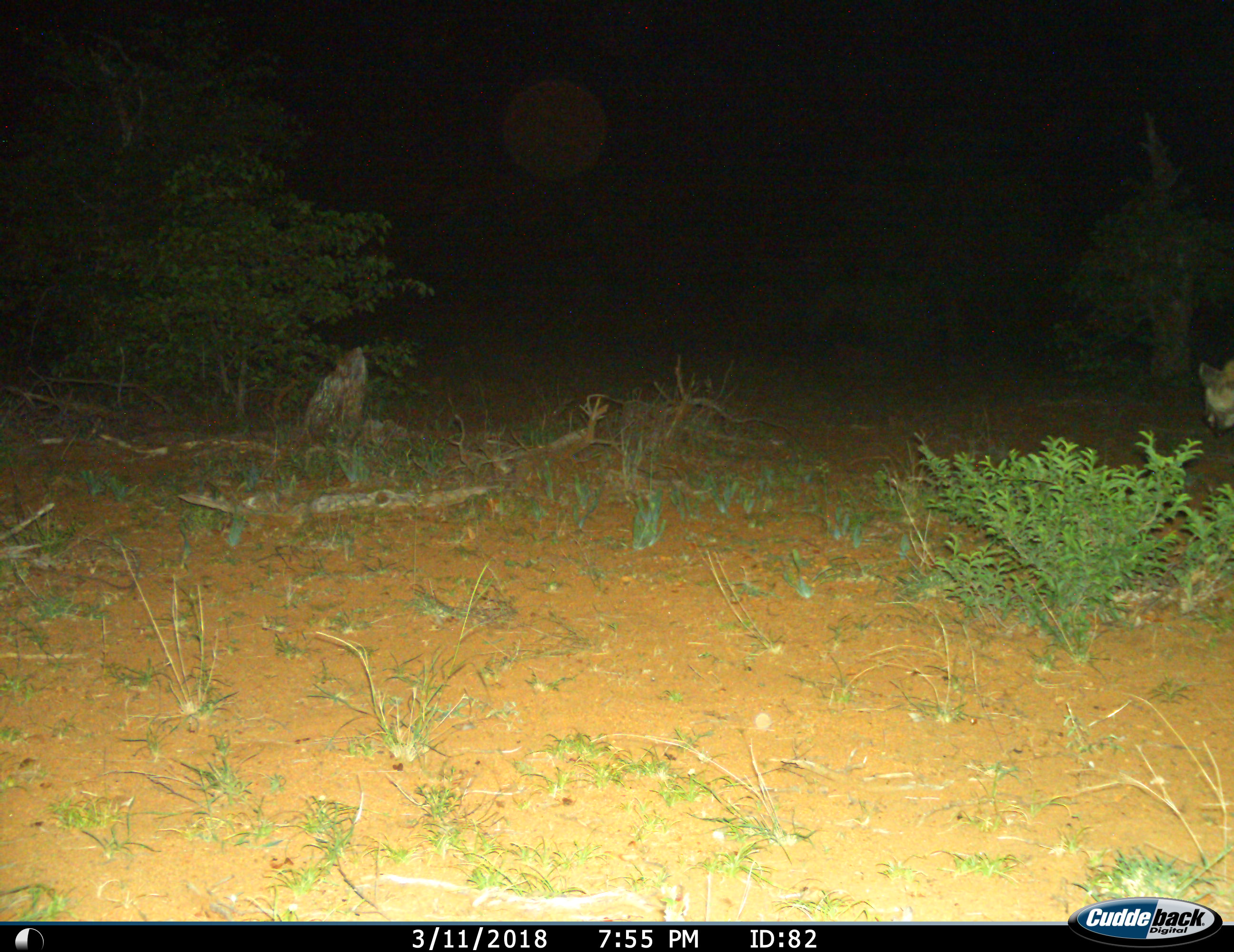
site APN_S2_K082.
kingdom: Animalia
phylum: Chordata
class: Mammalia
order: Carnivora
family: Hyaenidae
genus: Crocuta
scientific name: Crocuta crocuta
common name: spotted hyena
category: hyenaspotted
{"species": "hyenaspotted (spotted hyena) (Crocuta crocuta)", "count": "1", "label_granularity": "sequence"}